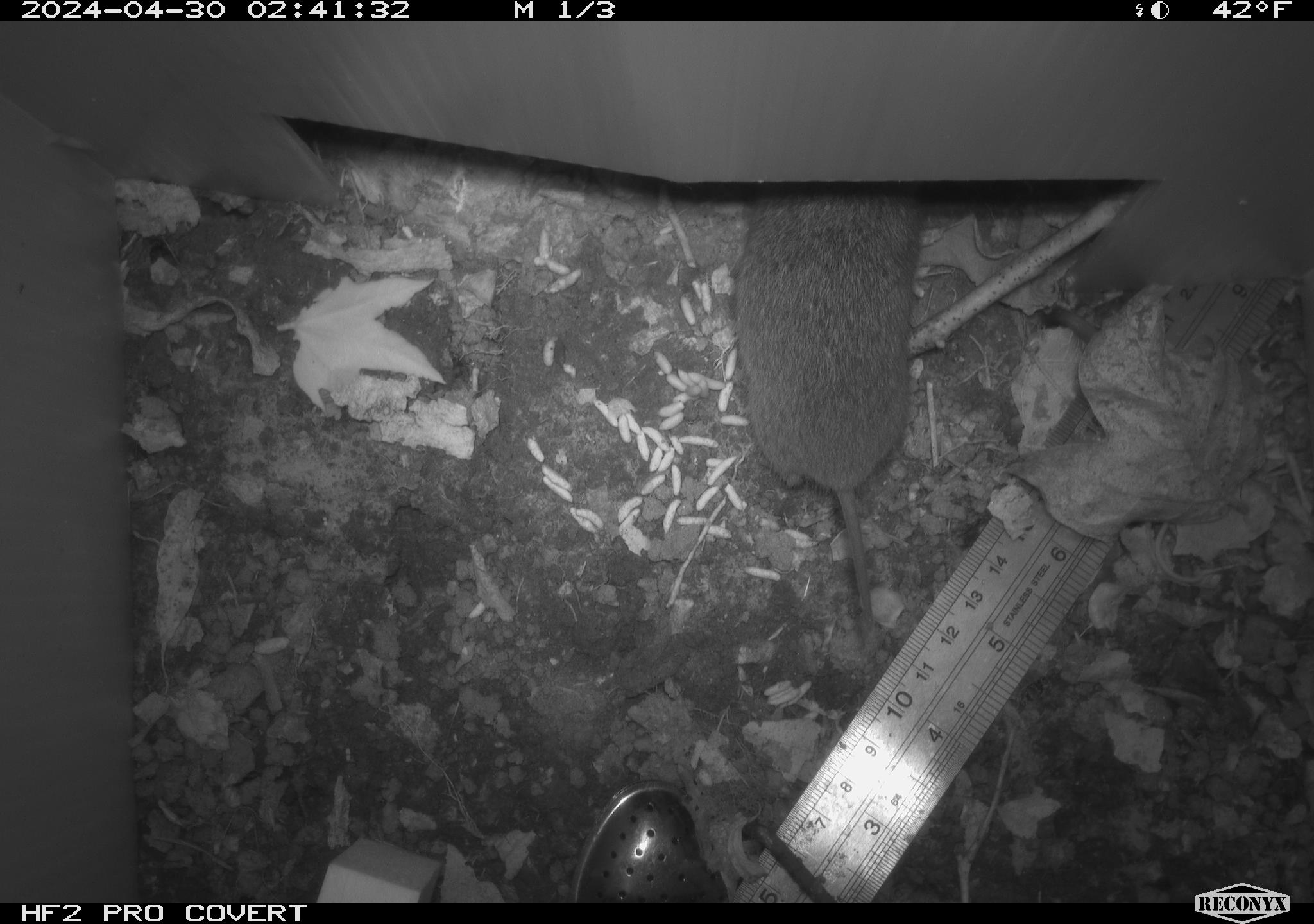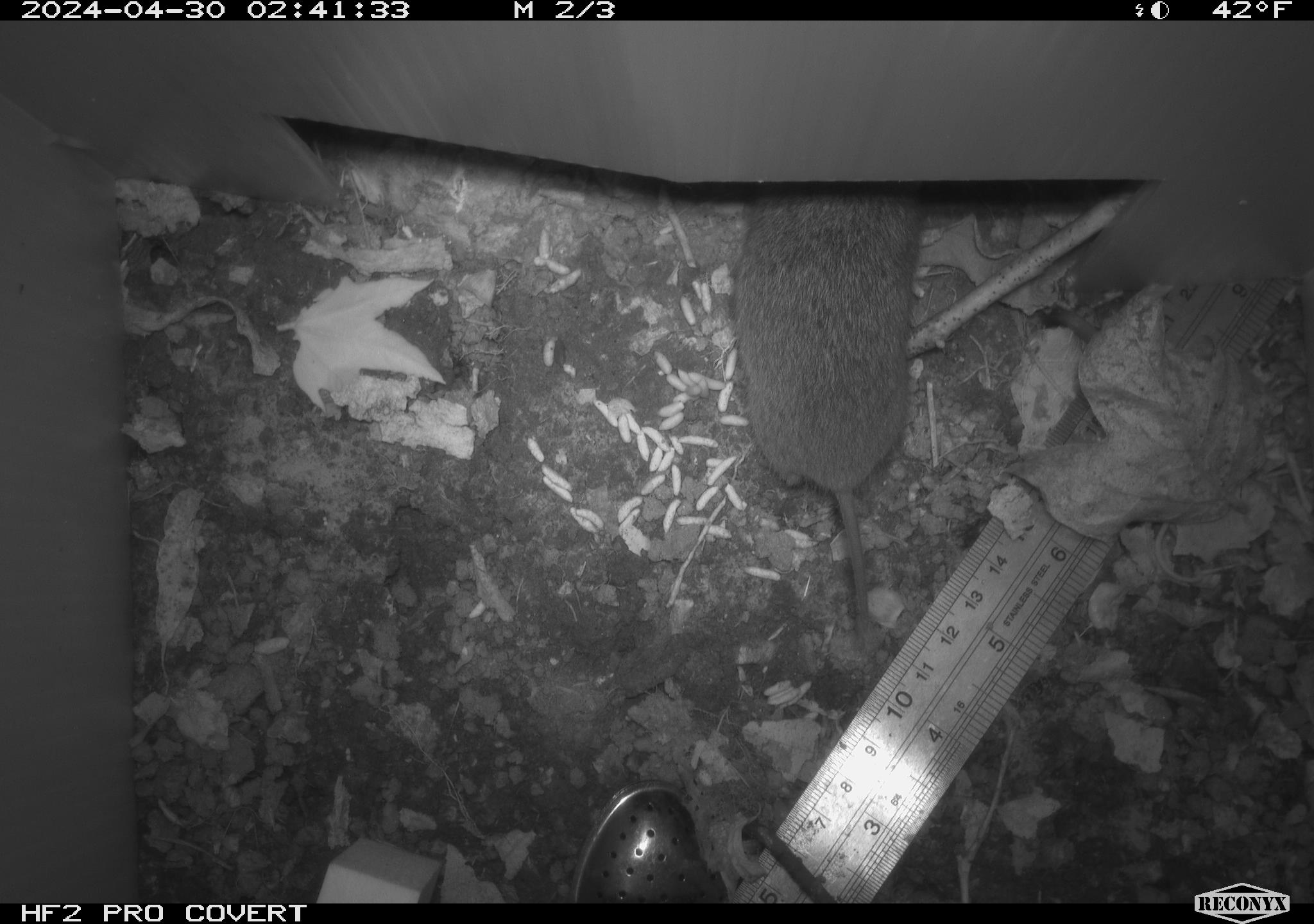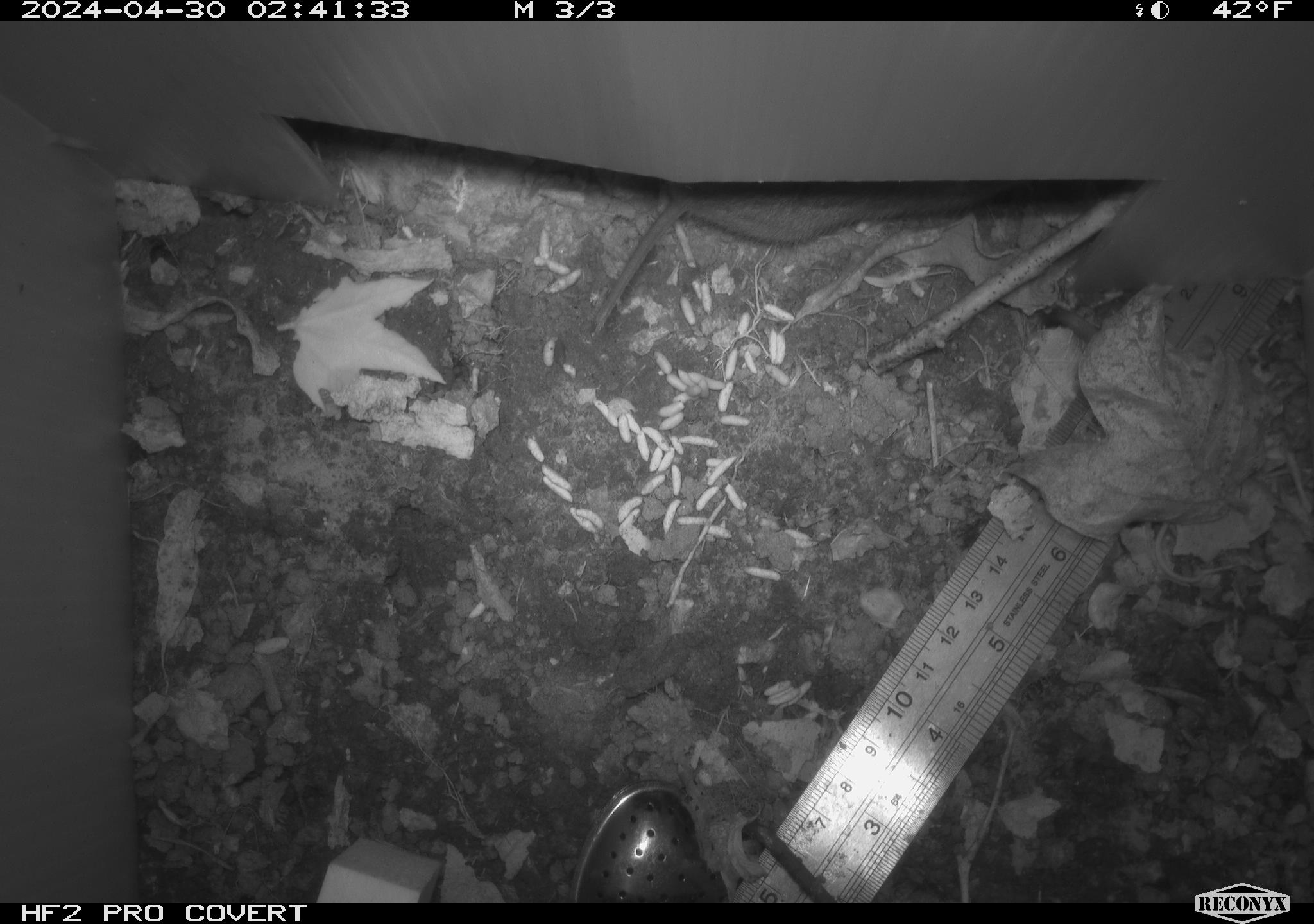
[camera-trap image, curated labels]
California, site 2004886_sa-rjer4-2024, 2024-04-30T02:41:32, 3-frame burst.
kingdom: Animalia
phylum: Chordata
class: Mammalia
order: Rodentia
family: Cricetidae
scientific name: Arvicolinae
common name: voles, lemmings, and muskrats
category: arvicolinae subfamily